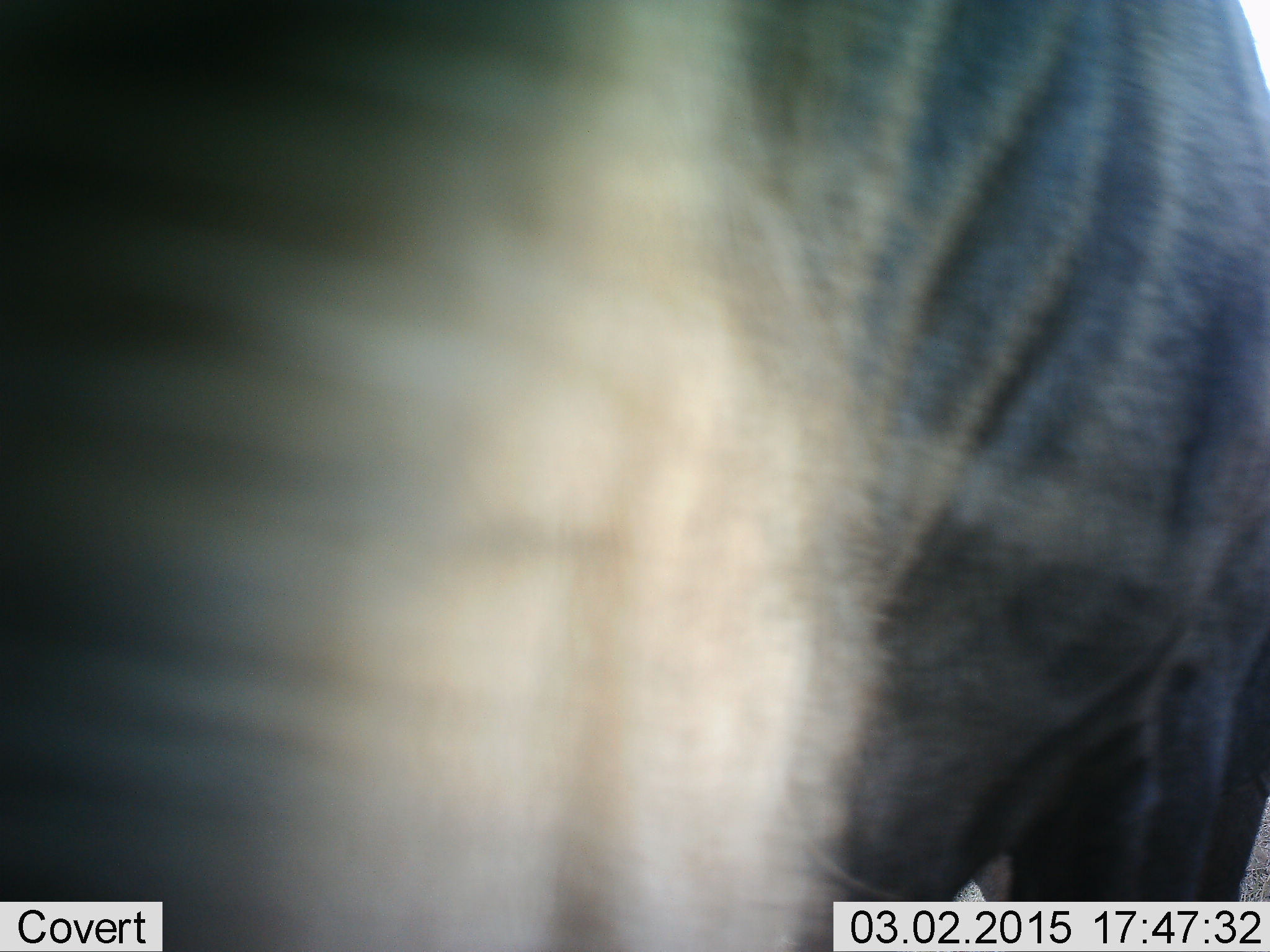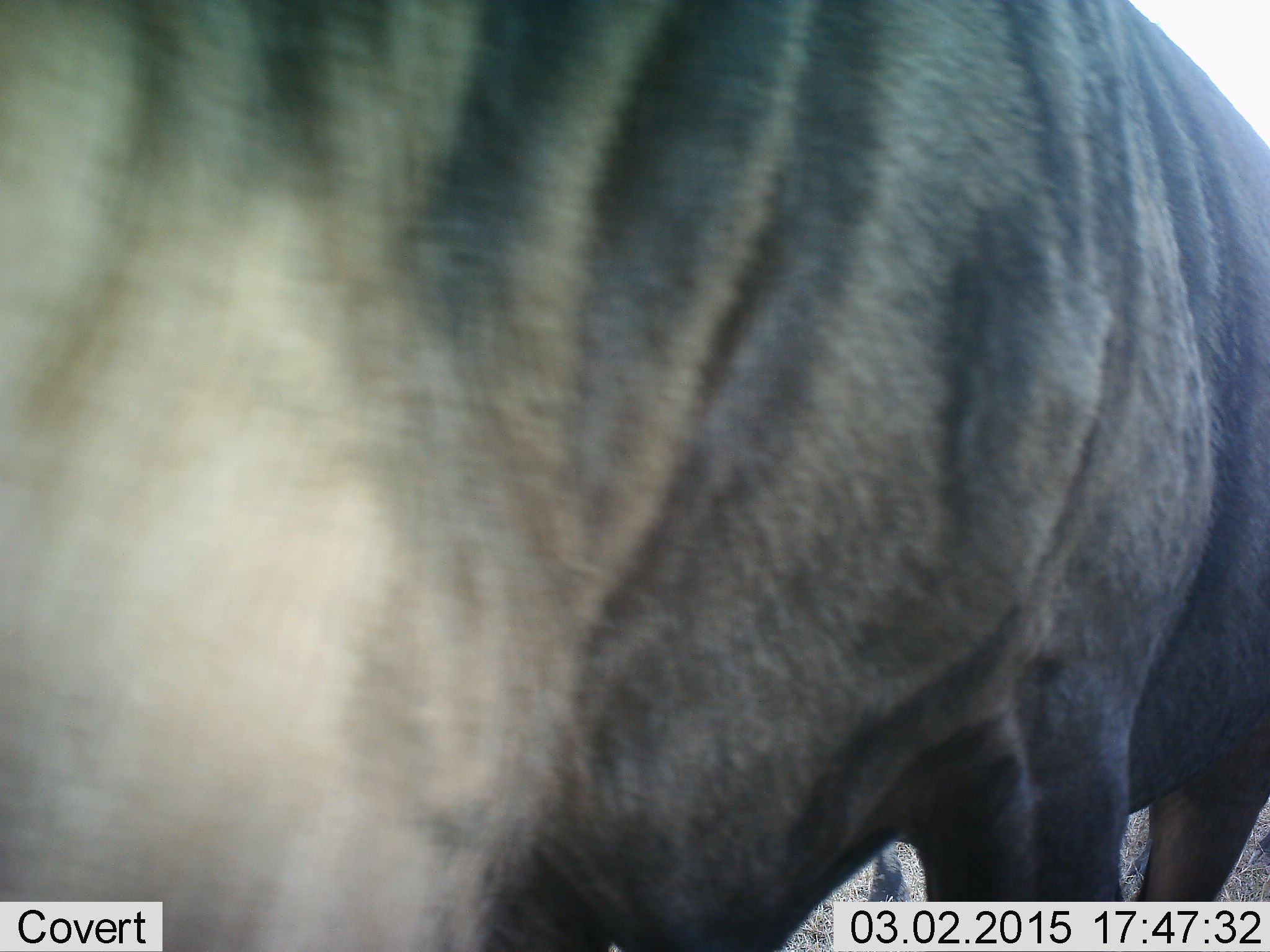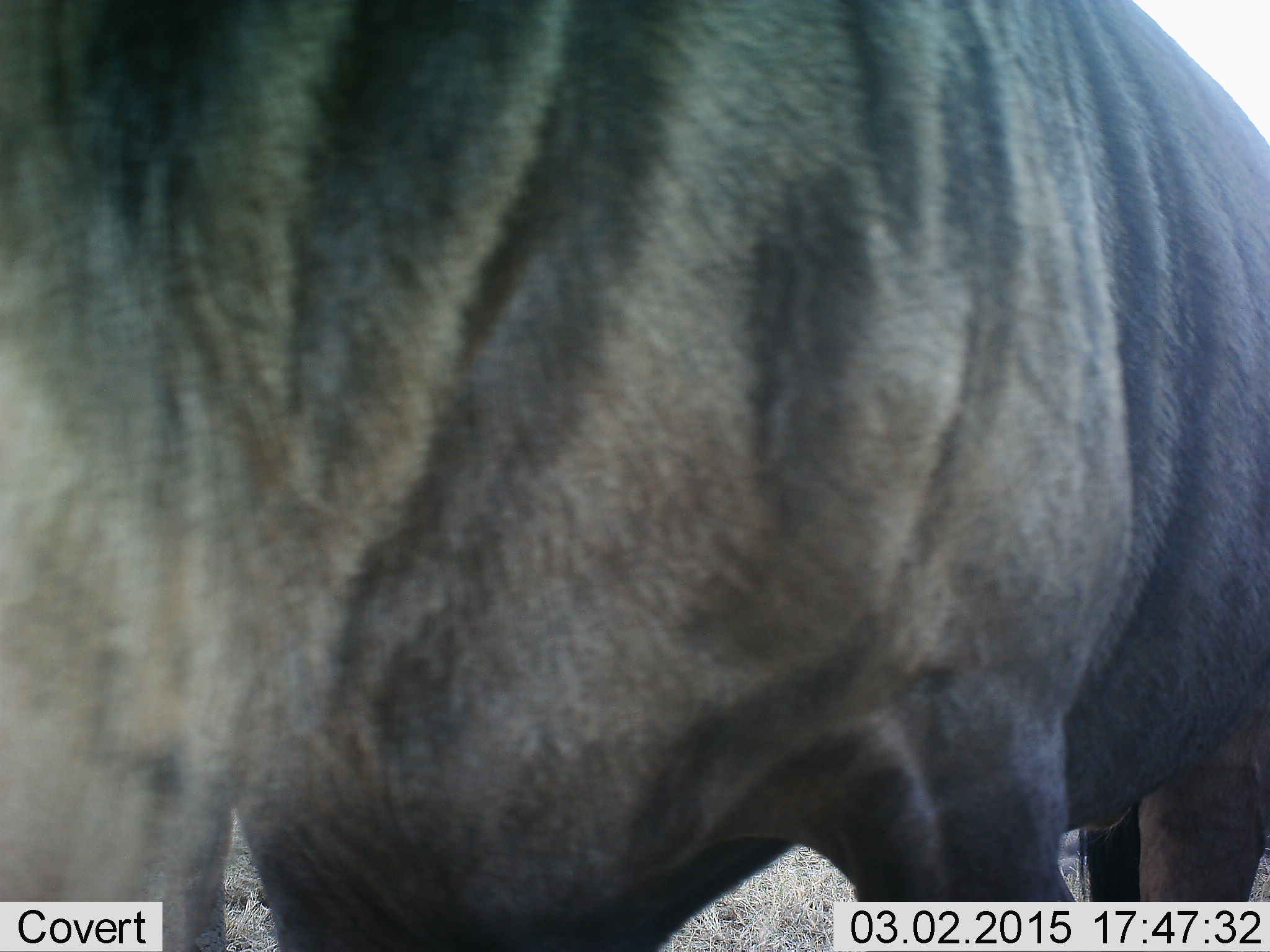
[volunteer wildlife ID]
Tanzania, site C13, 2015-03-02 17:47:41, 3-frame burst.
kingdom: Animalia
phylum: Chordata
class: Mammalia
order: Artiodactyla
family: Bovidae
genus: Connochaetes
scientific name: Connochaetes taurinus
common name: blue wildebeest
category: wildebeest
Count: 1.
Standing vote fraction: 80%.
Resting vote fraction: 10%.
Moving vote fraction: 40%.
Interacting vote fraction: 0%.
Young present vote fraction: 0%.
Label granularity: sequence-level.